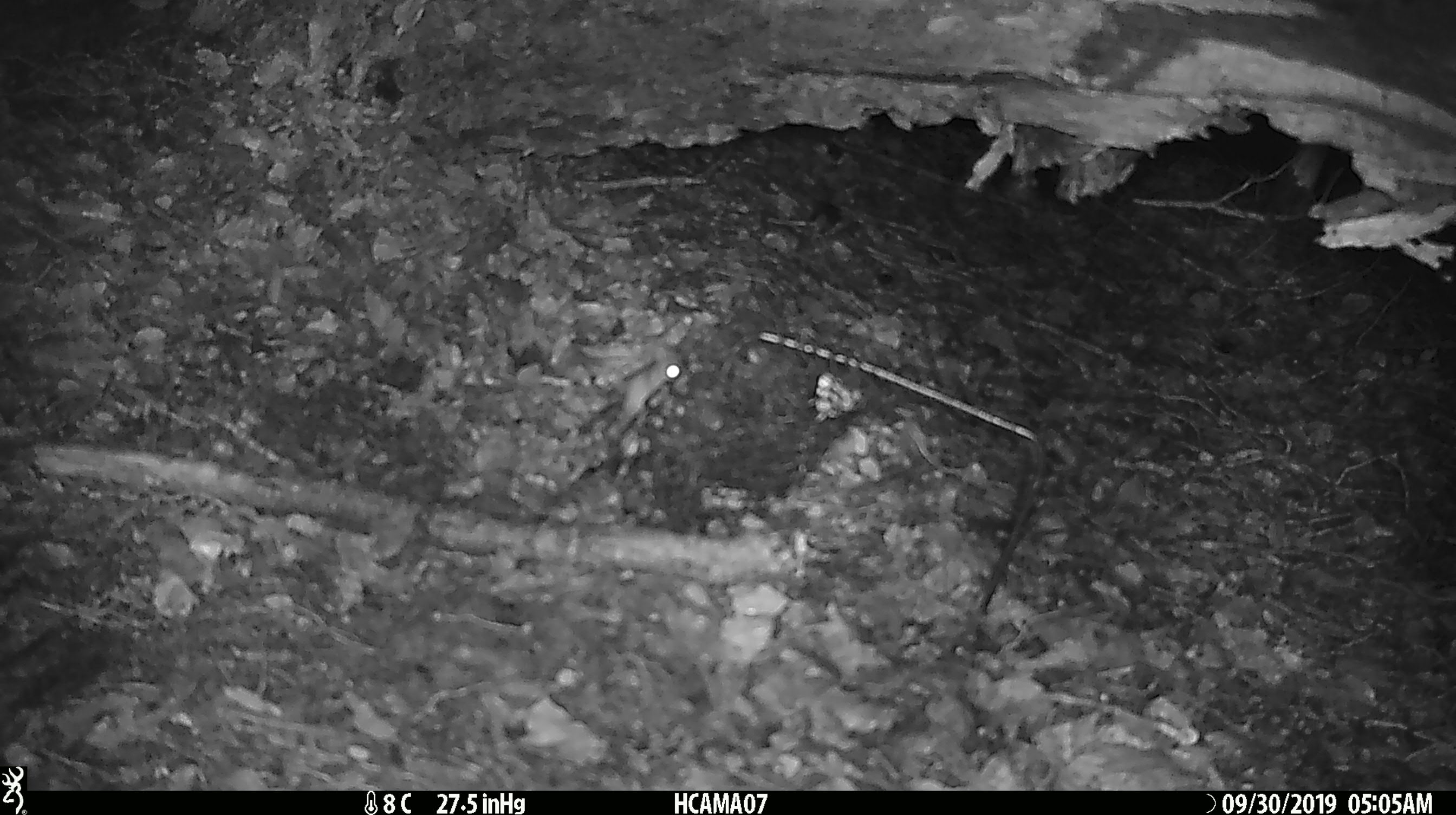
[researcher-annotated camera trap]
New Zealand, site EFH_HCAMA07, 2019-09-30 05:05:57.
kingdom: Animalia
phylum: Chordata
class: Mammalia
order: Rodentia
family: Muridae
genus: Mus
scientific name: Mus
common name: mouse